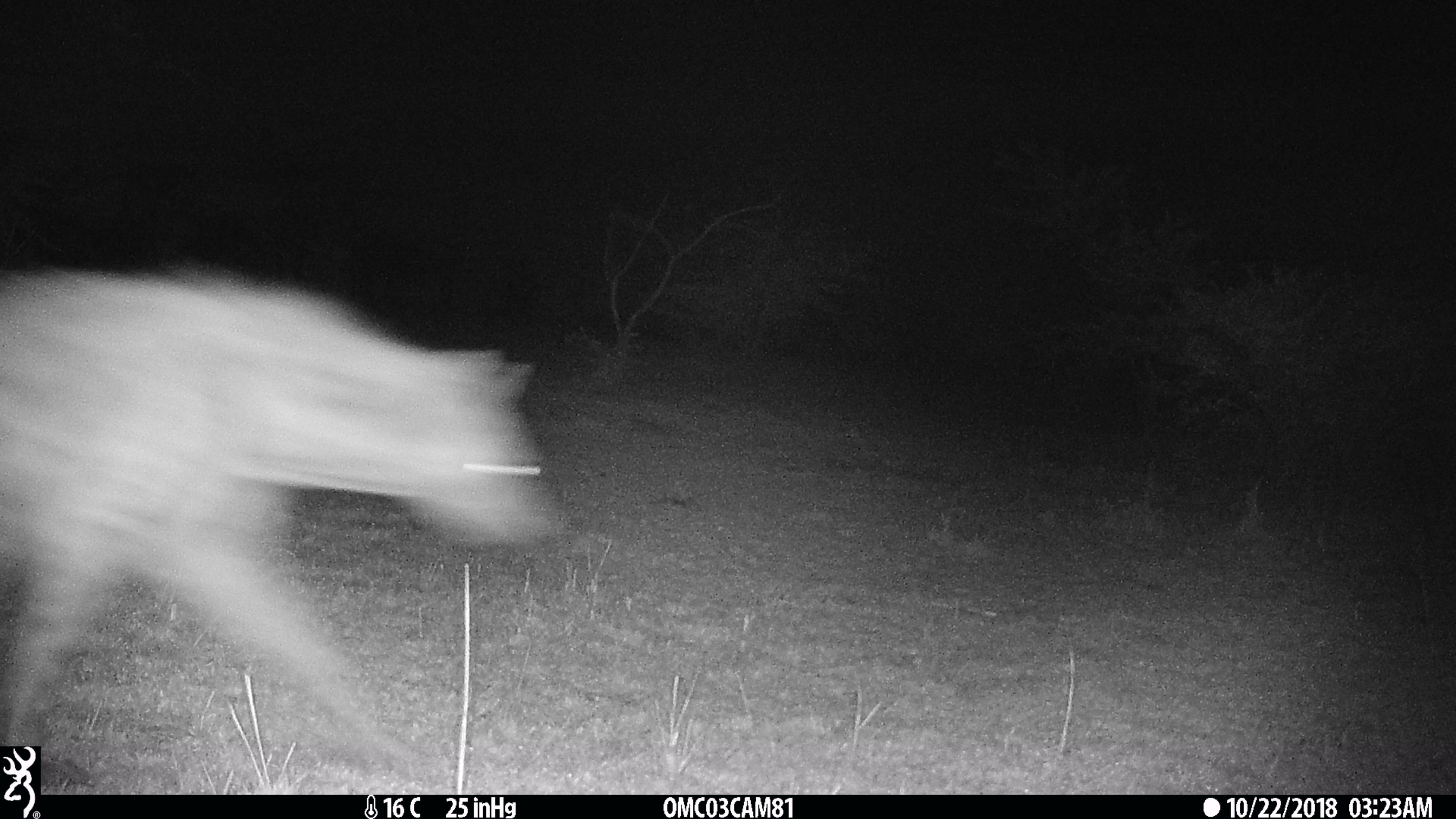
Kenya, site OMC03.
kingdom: Animalia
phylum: Chordata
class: Mammalia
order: Carnivora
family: Hyaenidae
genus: Crocuta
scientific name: Crocuta crocuta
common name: spotted hyena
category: hyena spotted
Hyena spotted (spotted hyena) (Crocuta crocuta).